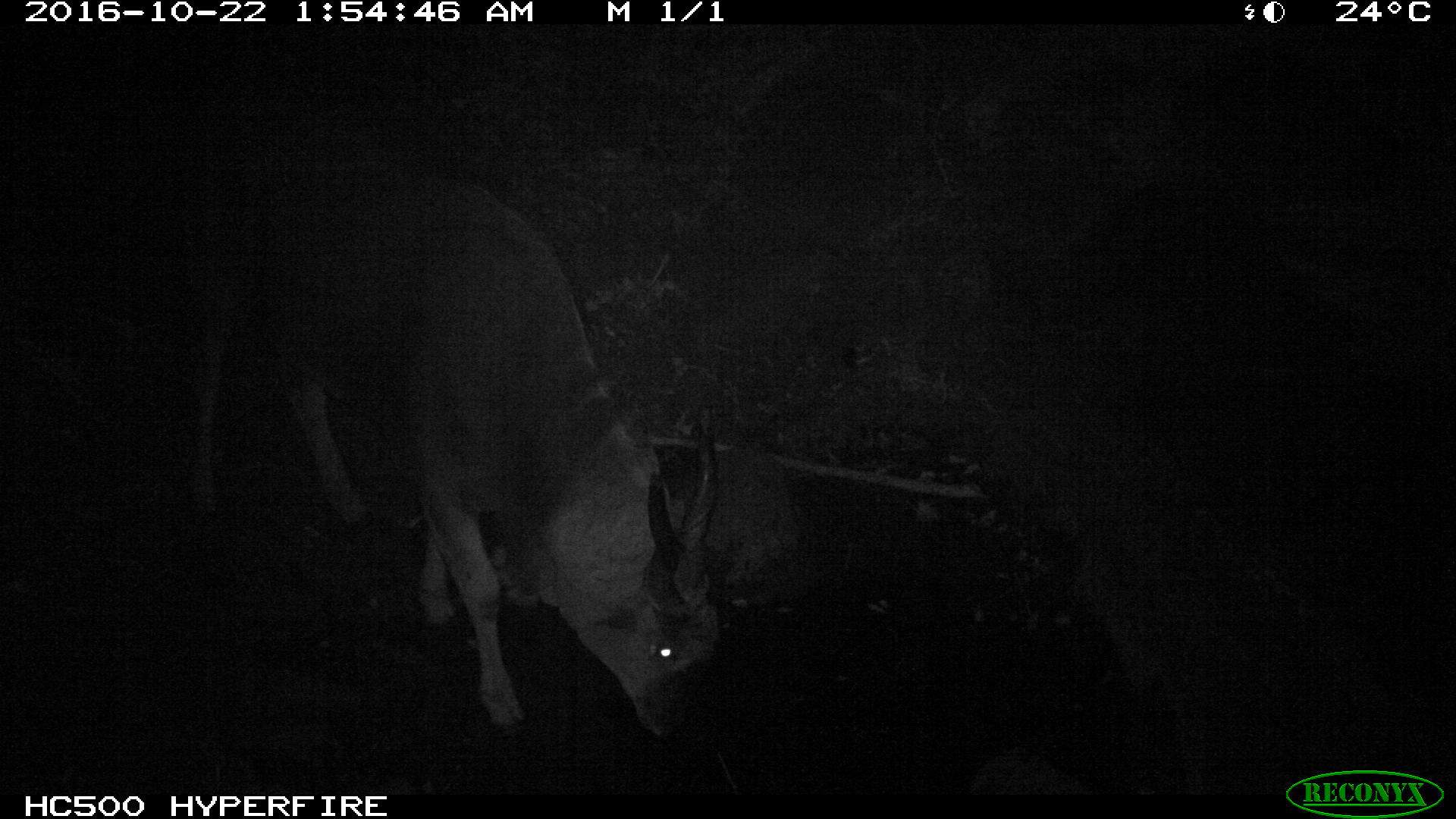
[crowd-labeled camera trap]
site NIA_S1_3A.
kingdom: Animalia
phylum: Chordata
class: Mammalia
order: Artiodactyla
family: Bovidae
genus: Tragelaphus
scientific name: Tragelaphus oryx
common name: eland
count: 1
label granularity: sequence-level